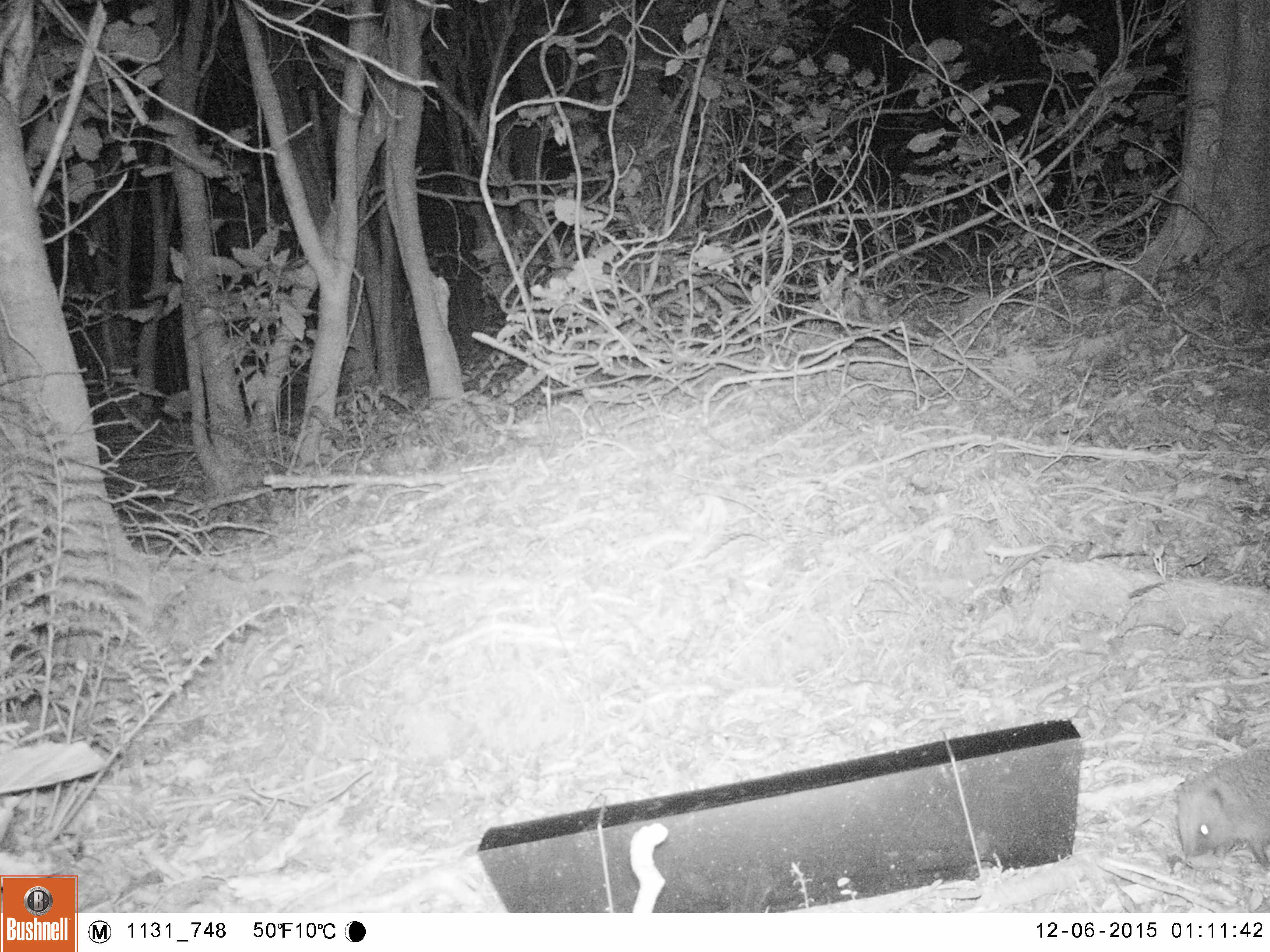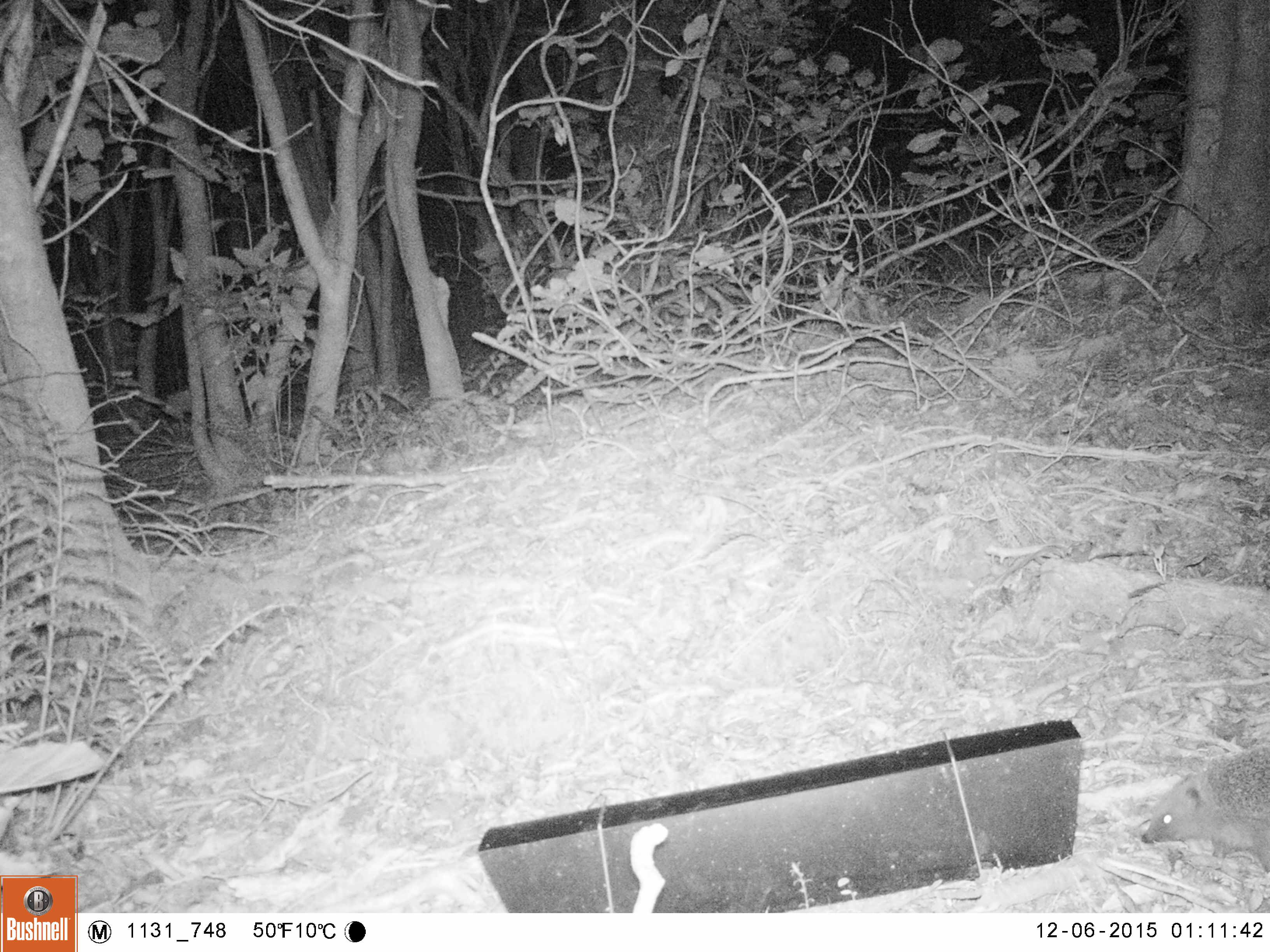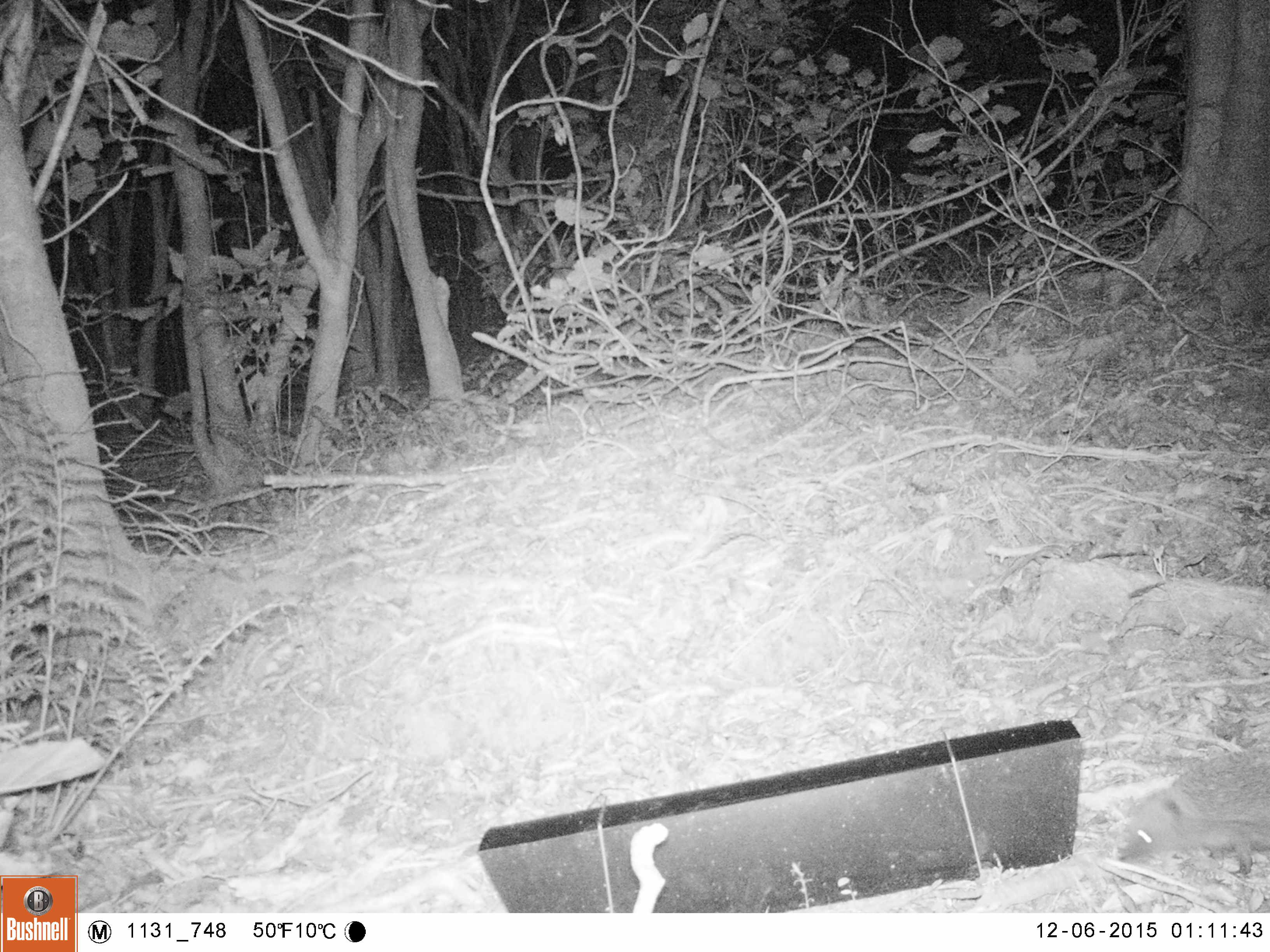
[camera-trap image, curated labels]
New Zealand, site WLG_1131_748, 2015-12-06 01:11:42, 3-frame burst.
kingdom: Animalia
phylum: Chordata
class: Mammalia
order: Eulipotyphla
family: Erinaceidae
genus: Erinaceus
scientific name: Erinaceus europaeus europaeus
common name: european hedgehog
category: hedgehog